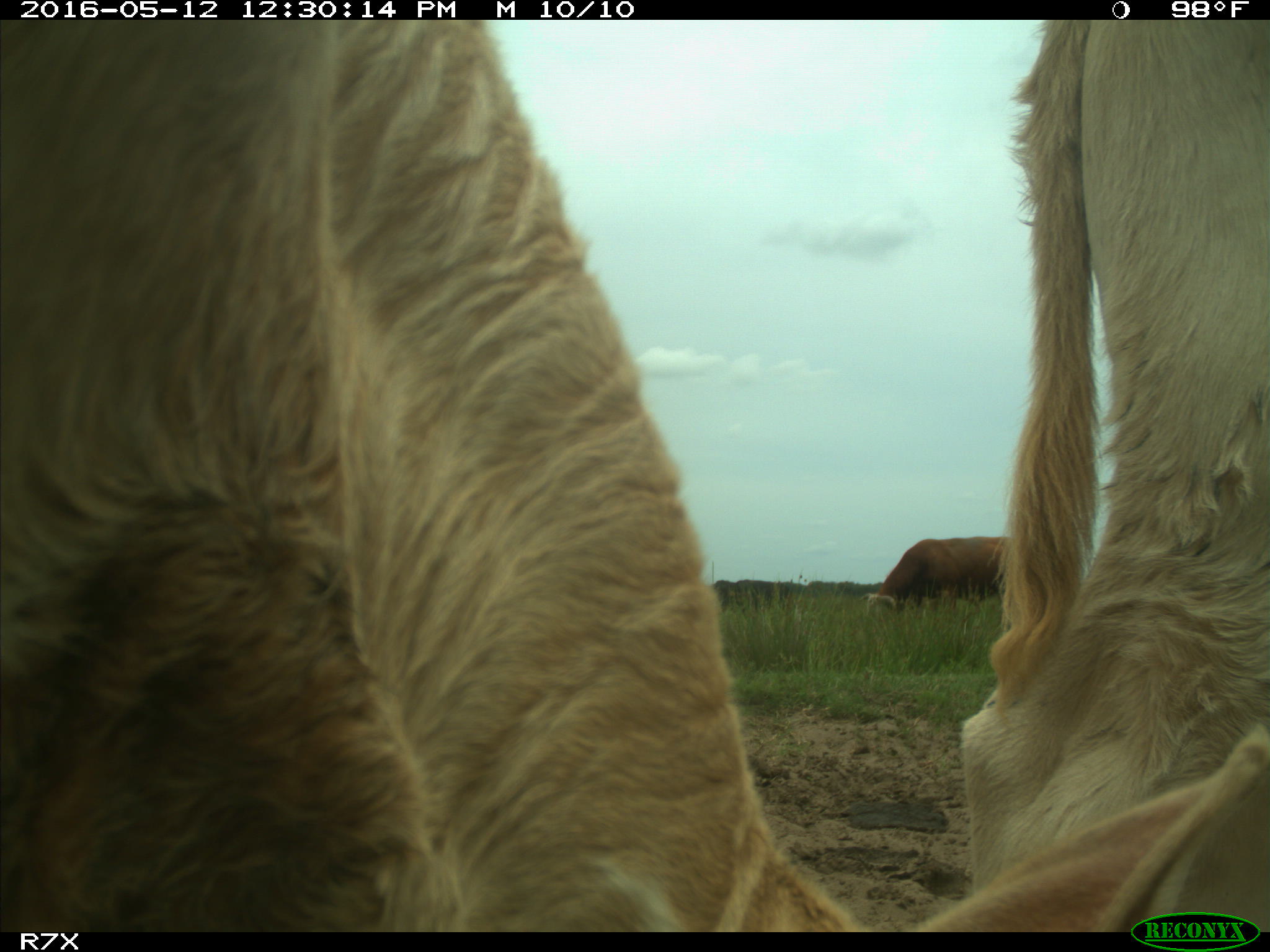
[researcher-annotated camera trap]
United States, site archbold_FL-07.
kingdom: Animalia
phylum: Chordata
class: Mammalia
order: Artiodactyla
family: Bovidae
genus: Bos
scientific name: Bos taurus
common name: domestic cow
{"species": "Bos taurus (domestic cow)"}